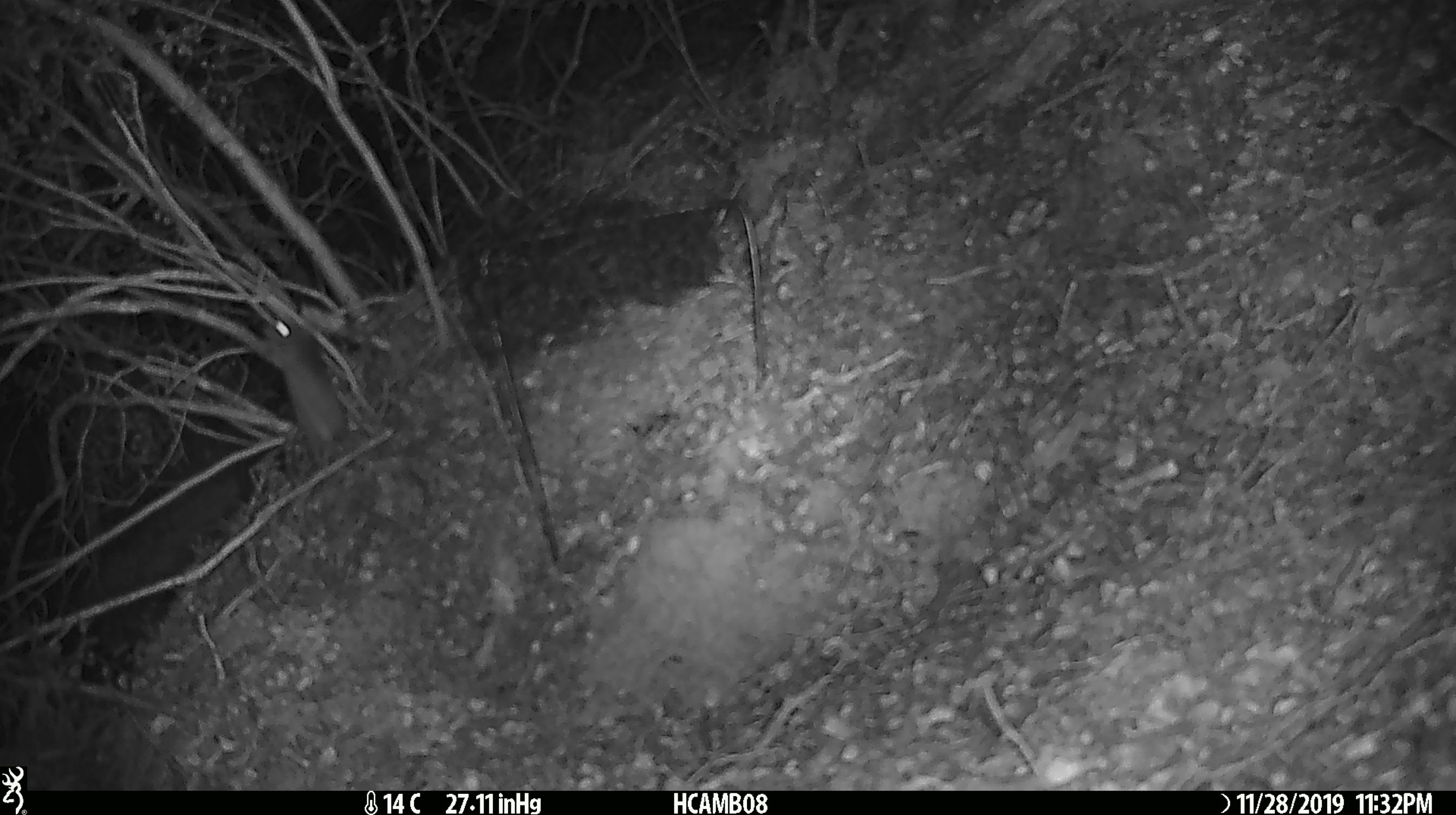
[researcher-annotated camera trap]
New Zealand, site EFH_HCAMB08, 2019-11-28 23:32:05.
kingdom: Animalia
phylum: Chordata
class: Mammalia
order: Rodentia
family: Muridae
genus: Mus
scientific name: Mus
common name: mouse